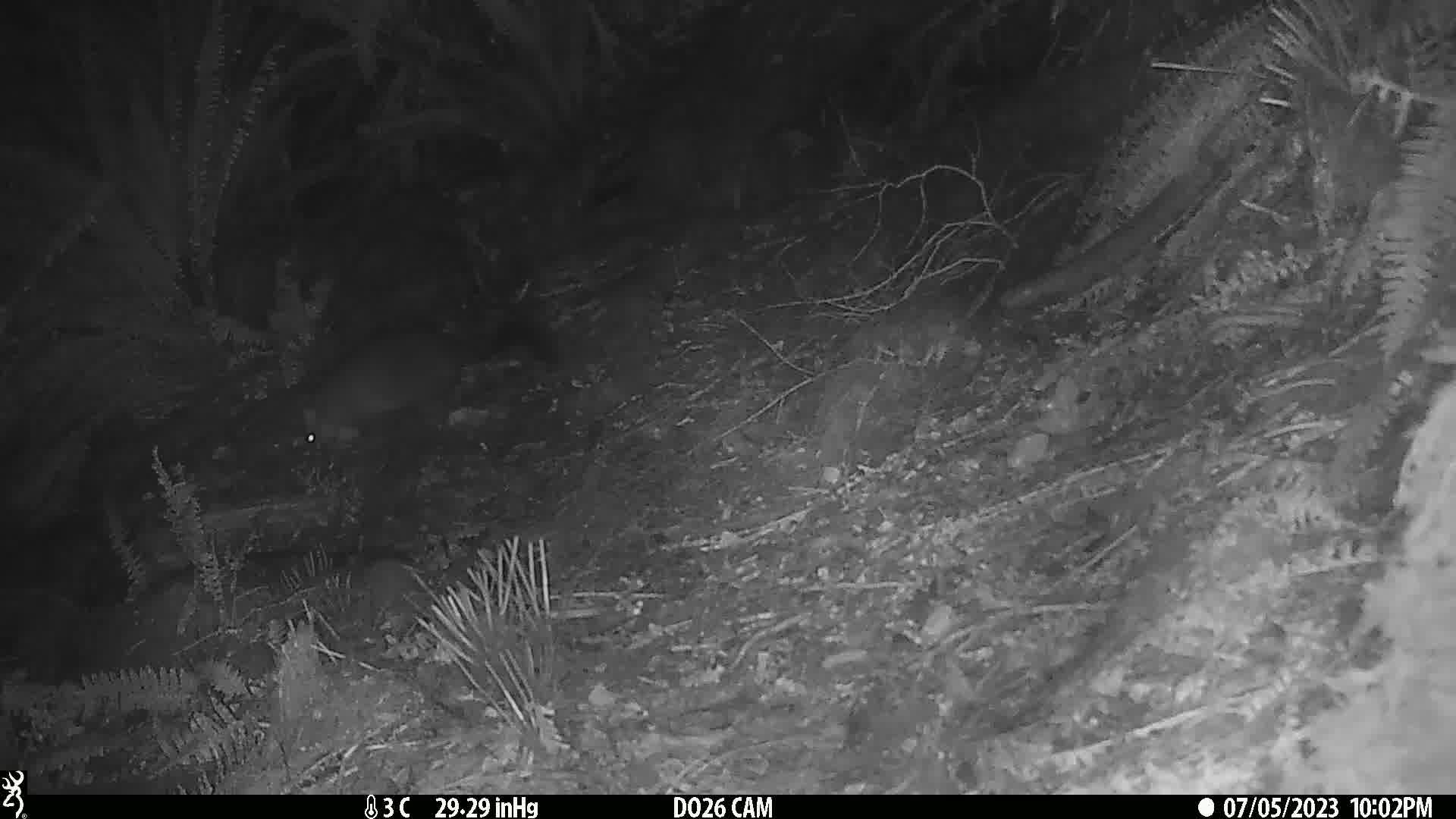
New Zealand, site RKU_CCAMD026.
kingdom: Animalia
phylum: Chordata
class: Mammalia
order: Diprotodontia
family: Phalangeridae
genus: Trichosurus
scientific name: Trichosurus vulpecula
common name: common brushtail possum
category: possum